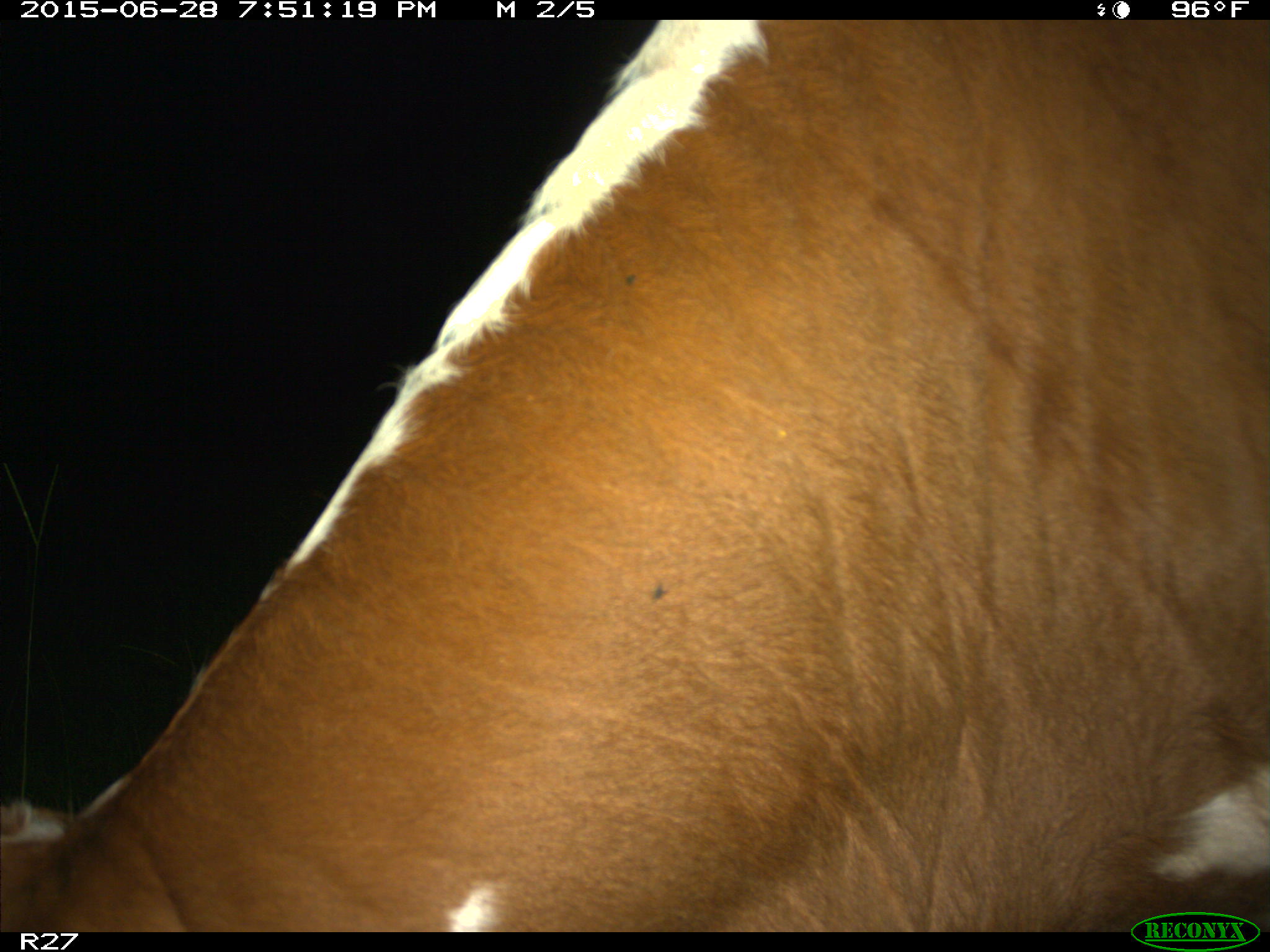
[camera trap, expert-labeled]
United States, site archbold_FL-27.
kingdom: Animalia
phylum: Chordata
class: Mammalia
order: Artiodactyla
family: Bovidae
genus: Bos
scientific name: Bos taurus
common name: domestic cow